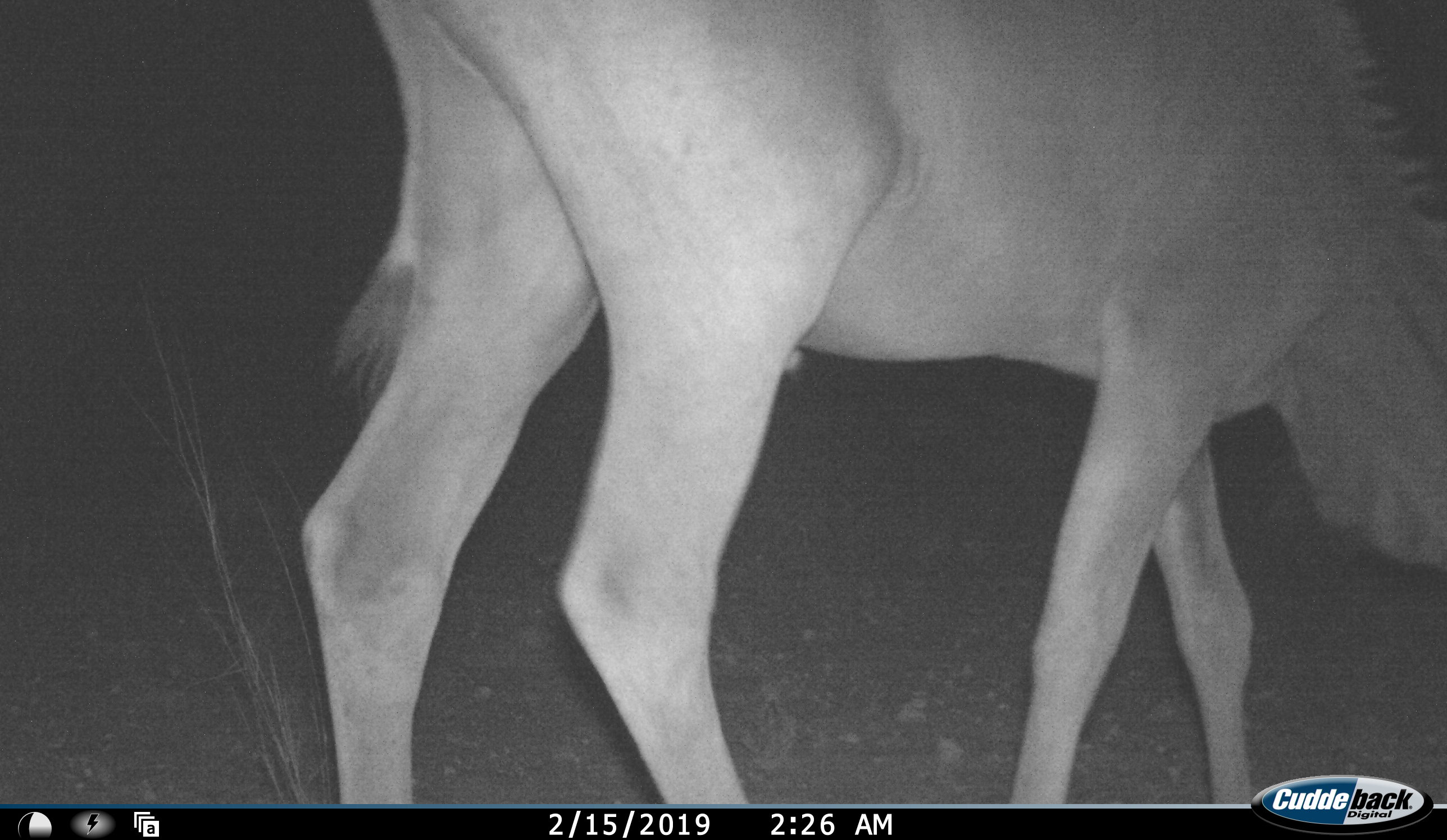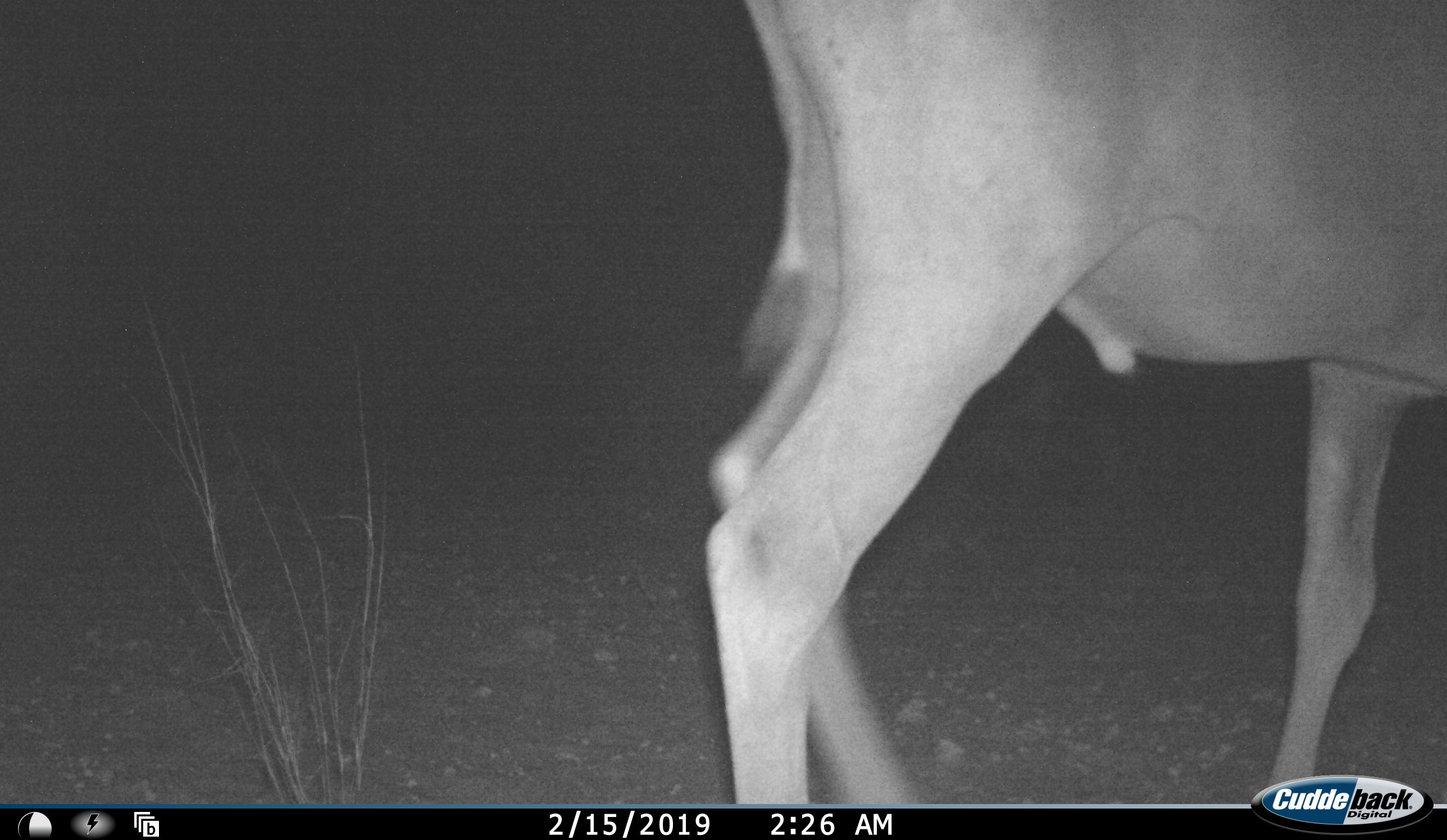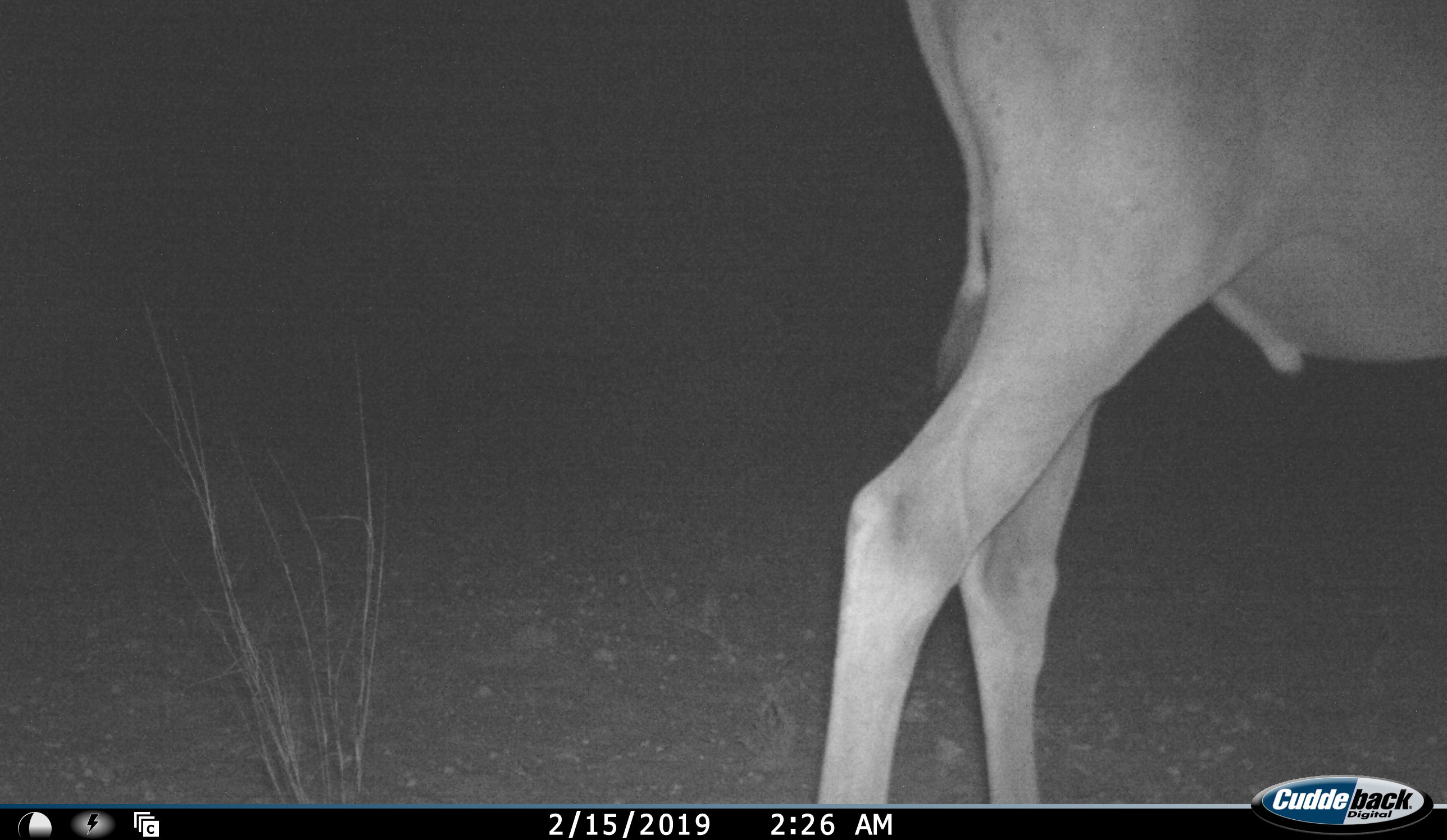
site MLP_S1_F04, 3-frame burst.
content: unidentified animal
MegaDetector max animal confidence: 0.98